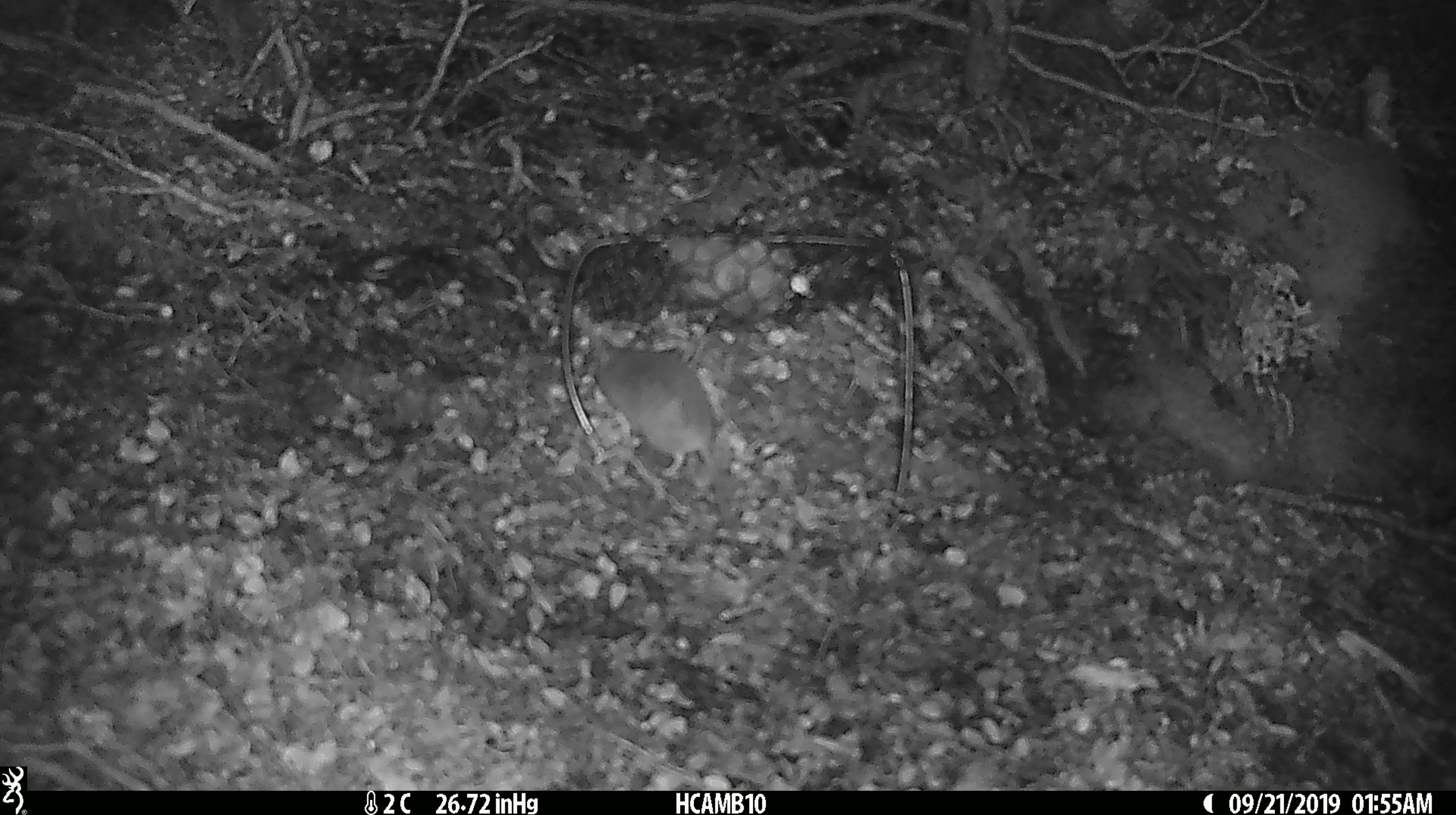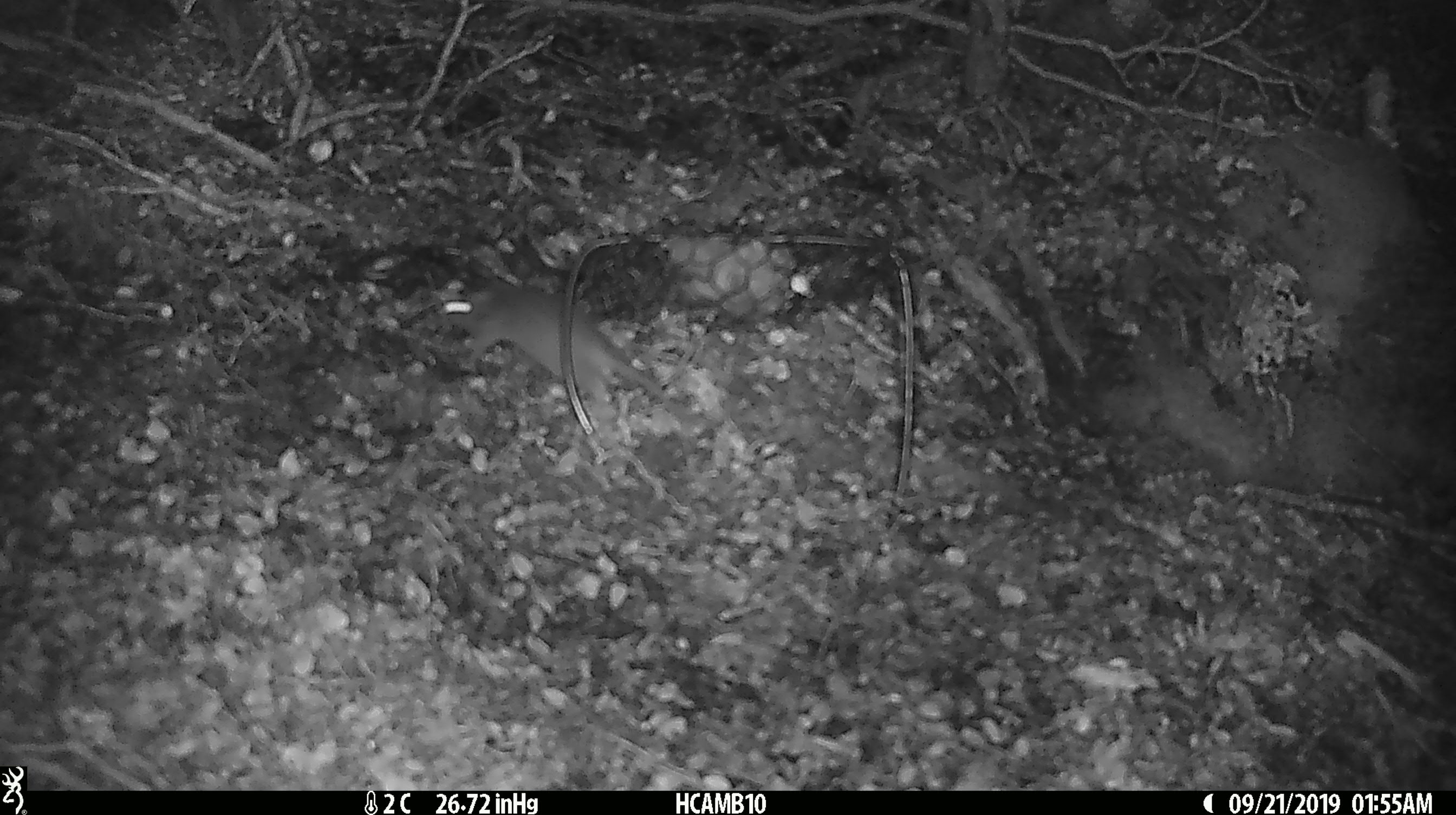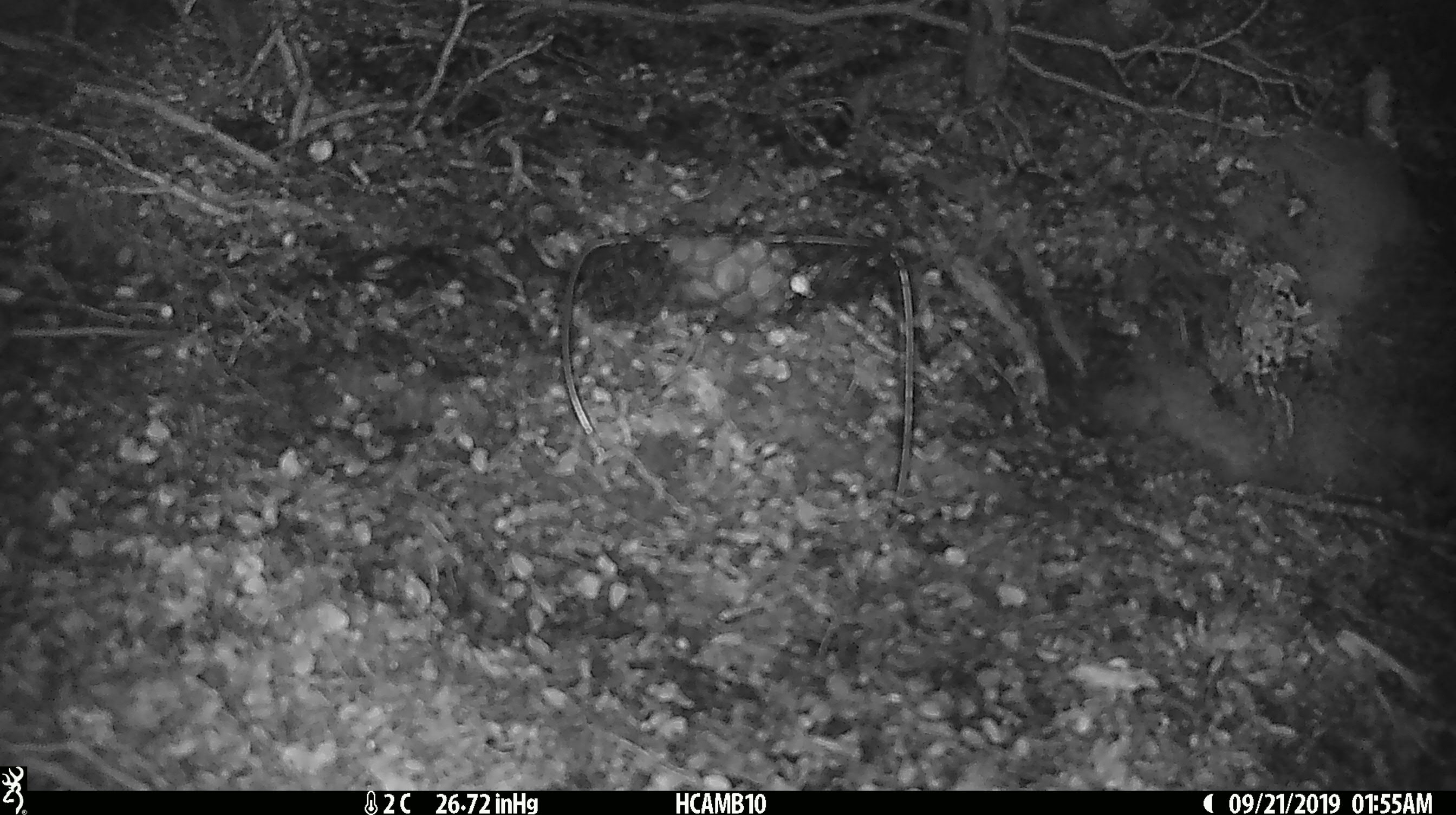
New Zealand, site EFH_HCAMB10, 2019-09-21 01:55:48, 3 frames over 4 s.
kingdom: Animalia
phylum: Chordata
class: Mammalia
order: Rodentia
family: Muridae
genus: Mus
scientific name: Mus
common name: mouse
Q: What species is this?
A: Mouse (Mus).